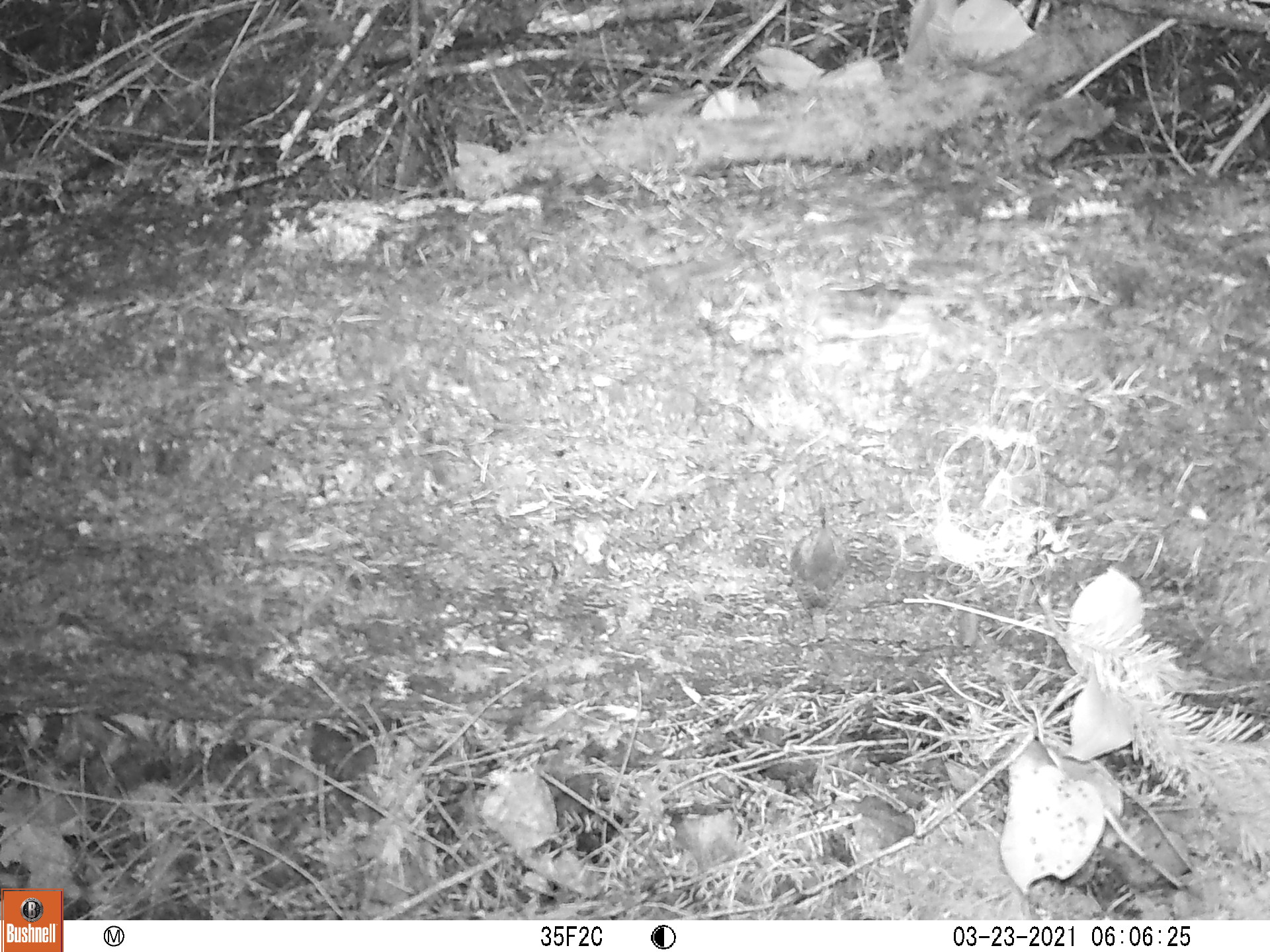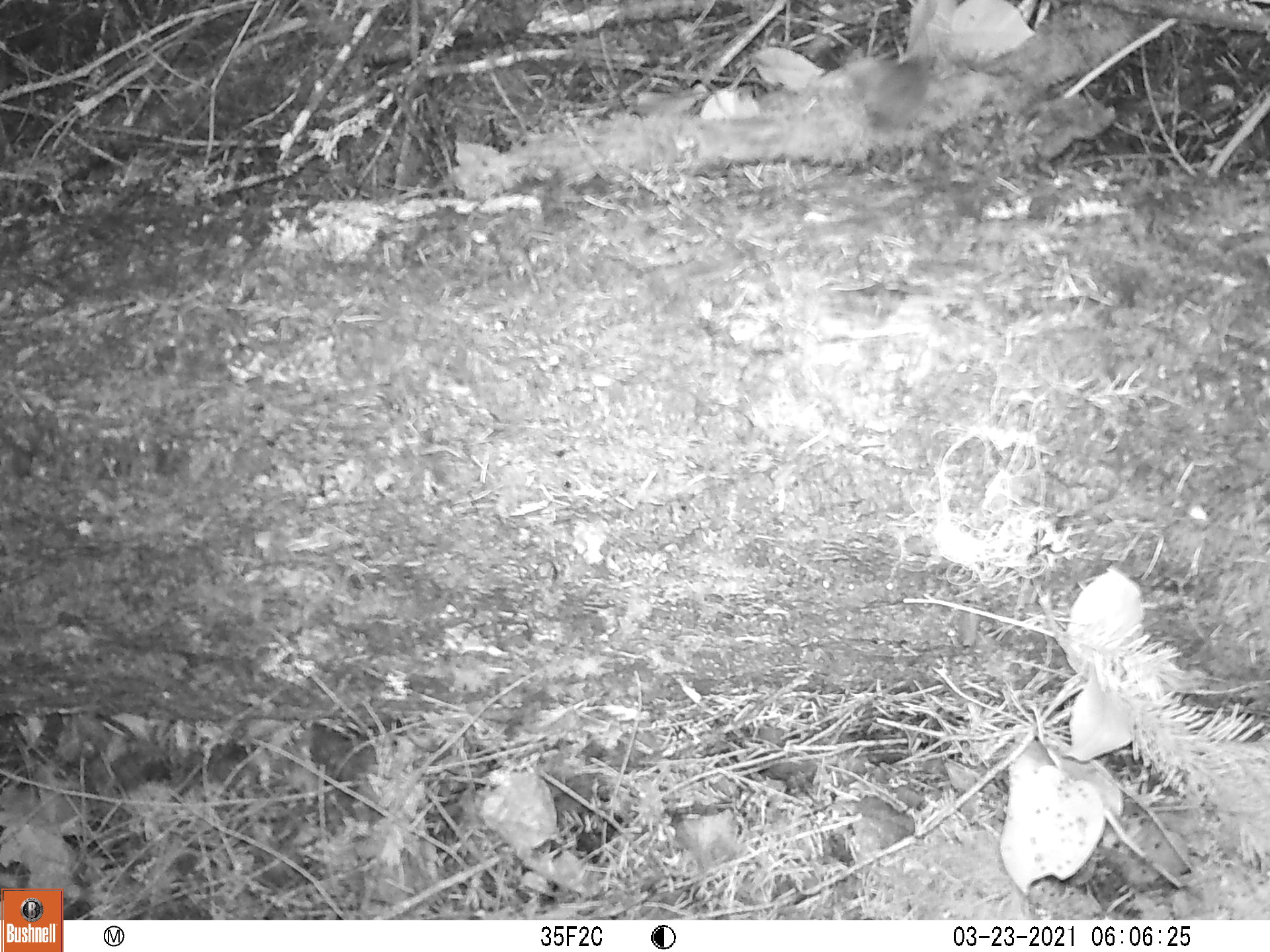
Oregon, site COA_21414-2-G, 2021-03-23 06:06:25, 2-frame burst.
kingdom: Animalia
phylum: Chordata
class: Aves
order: Passeriformes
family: Troglodytidae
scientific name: Troglodytidae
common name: wrens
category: troglodytidae family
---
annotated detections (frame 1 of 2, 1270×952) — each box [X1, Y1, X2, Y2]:
troglodytidae family: [754, 474, 899, 665]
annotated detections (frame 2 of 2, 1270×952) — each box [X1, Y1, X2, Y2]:
troglodytidae family: [813, 28, 966, 205]